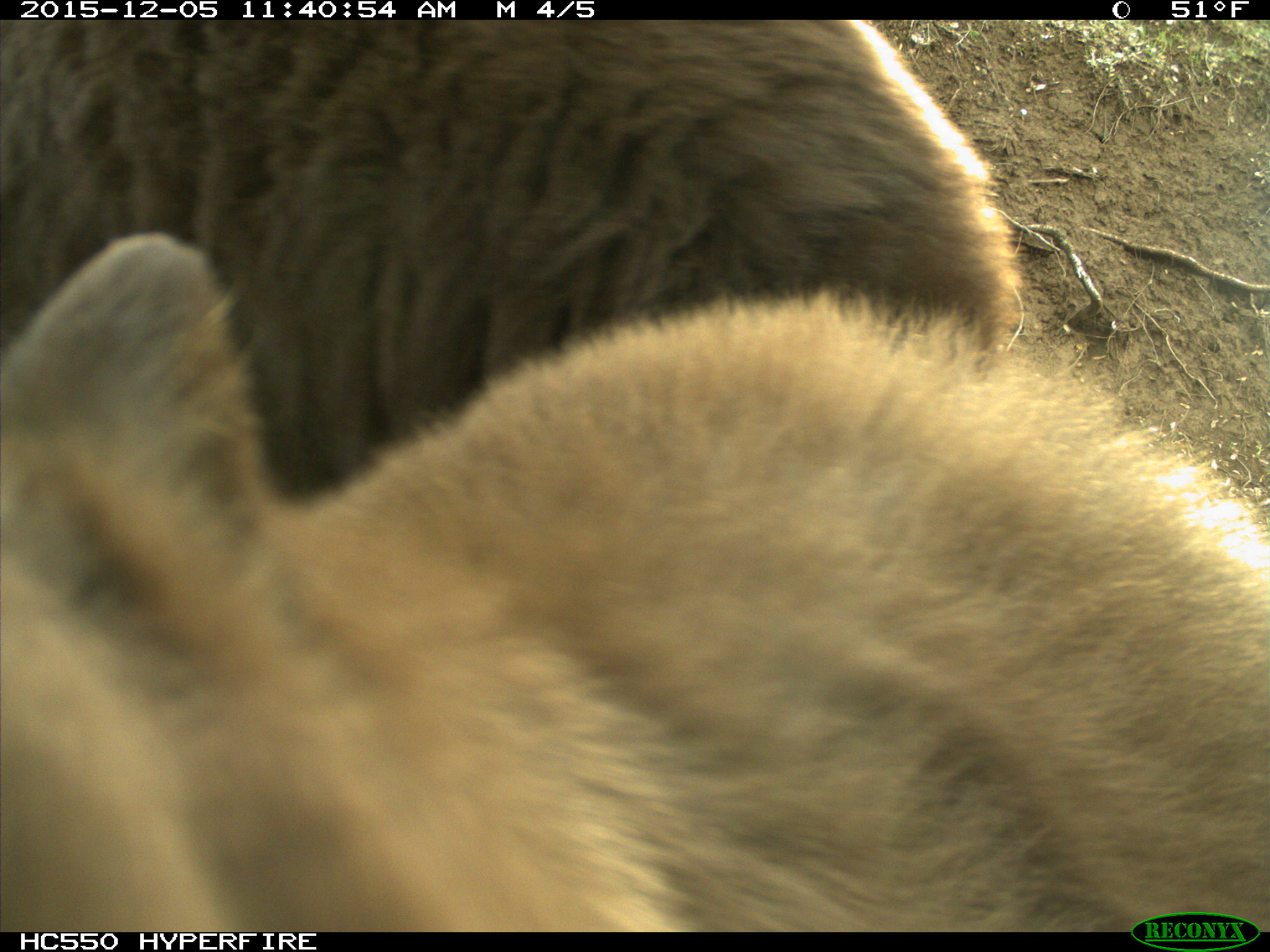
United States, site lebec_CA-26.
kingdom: Animalia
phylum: Chordata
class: Mammalia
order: Carnivora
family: Ursidae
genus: Ursus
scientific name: Ursus americanus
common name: american black bear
Ursus americanus (american black bear).